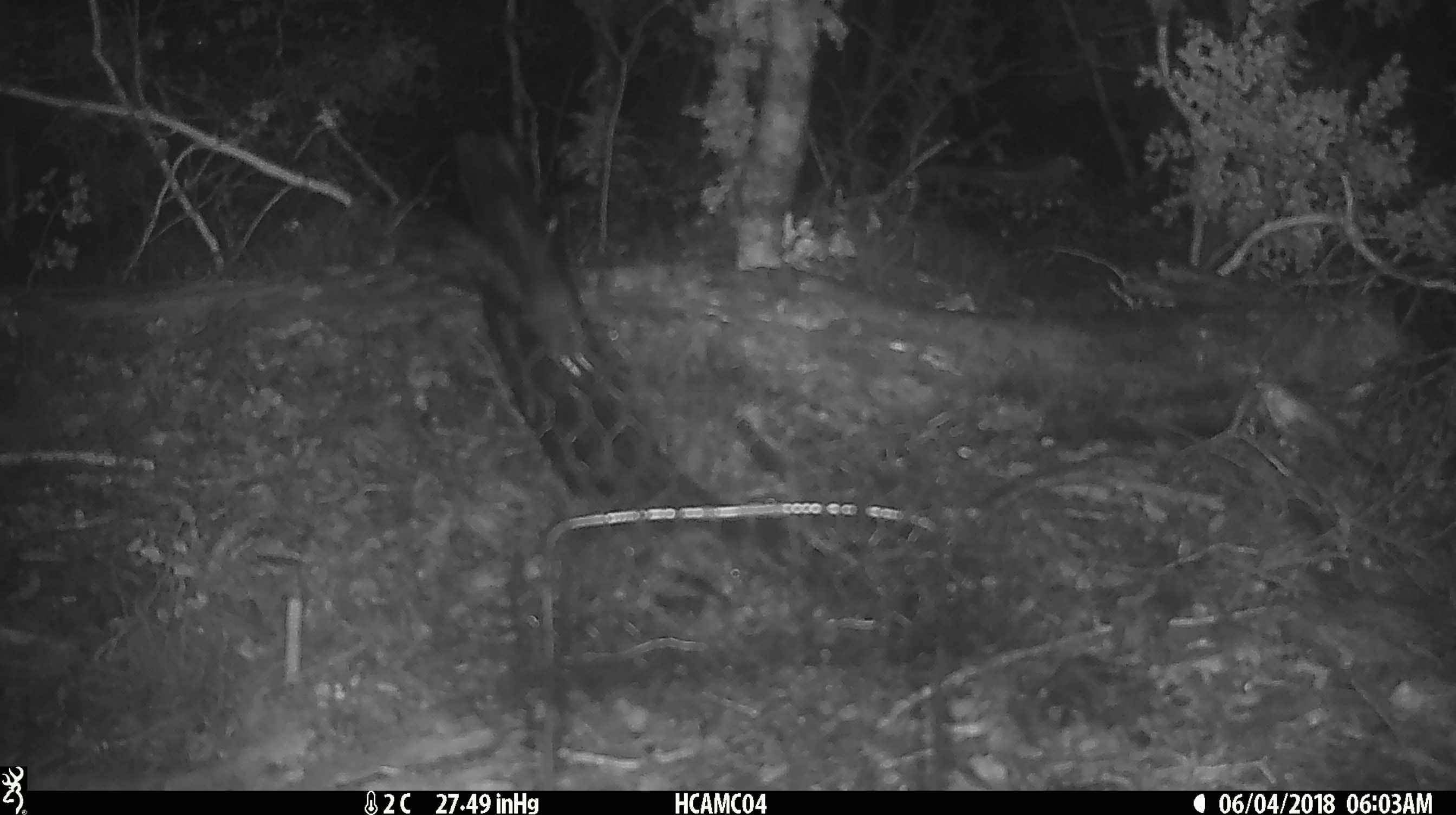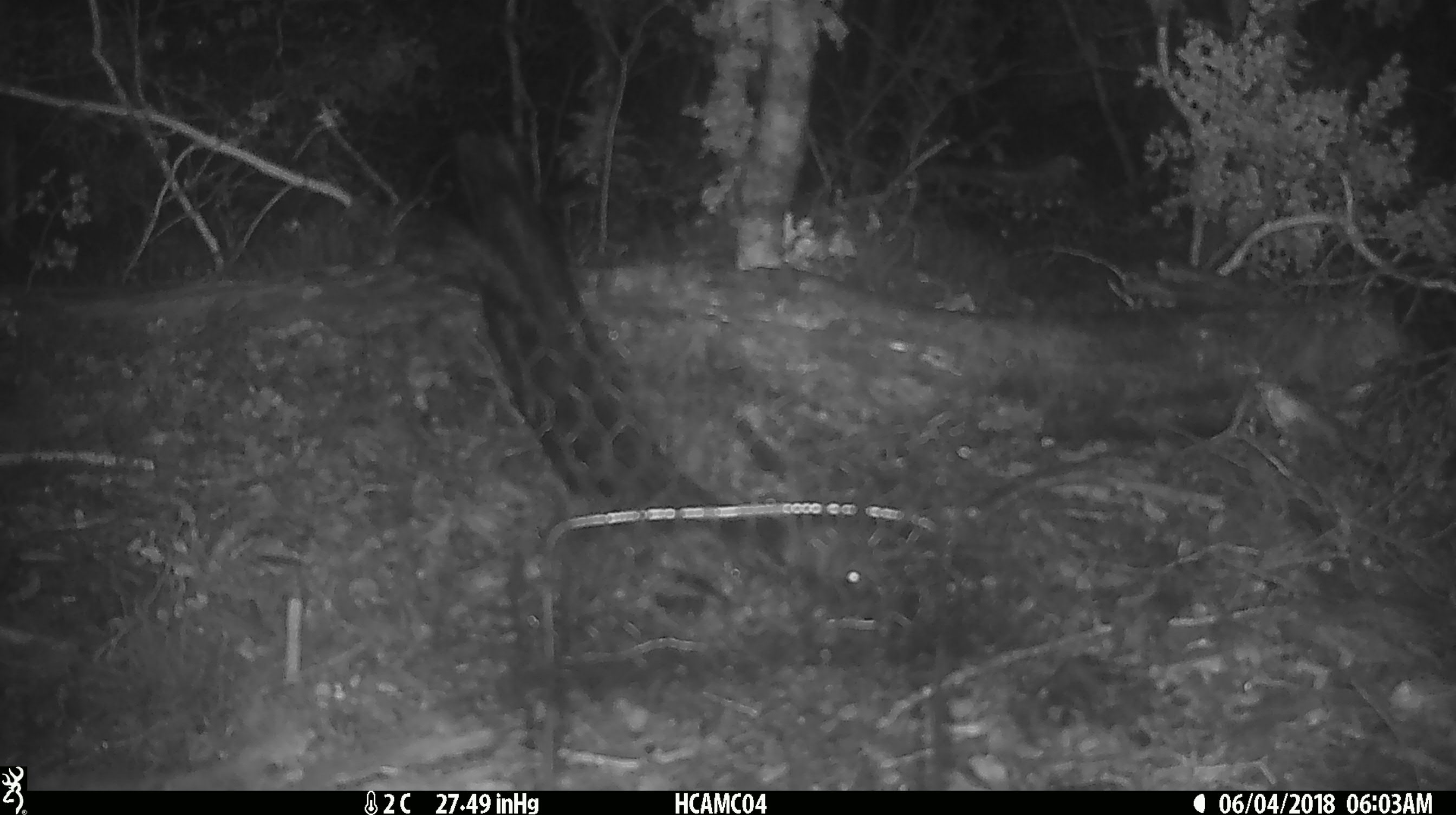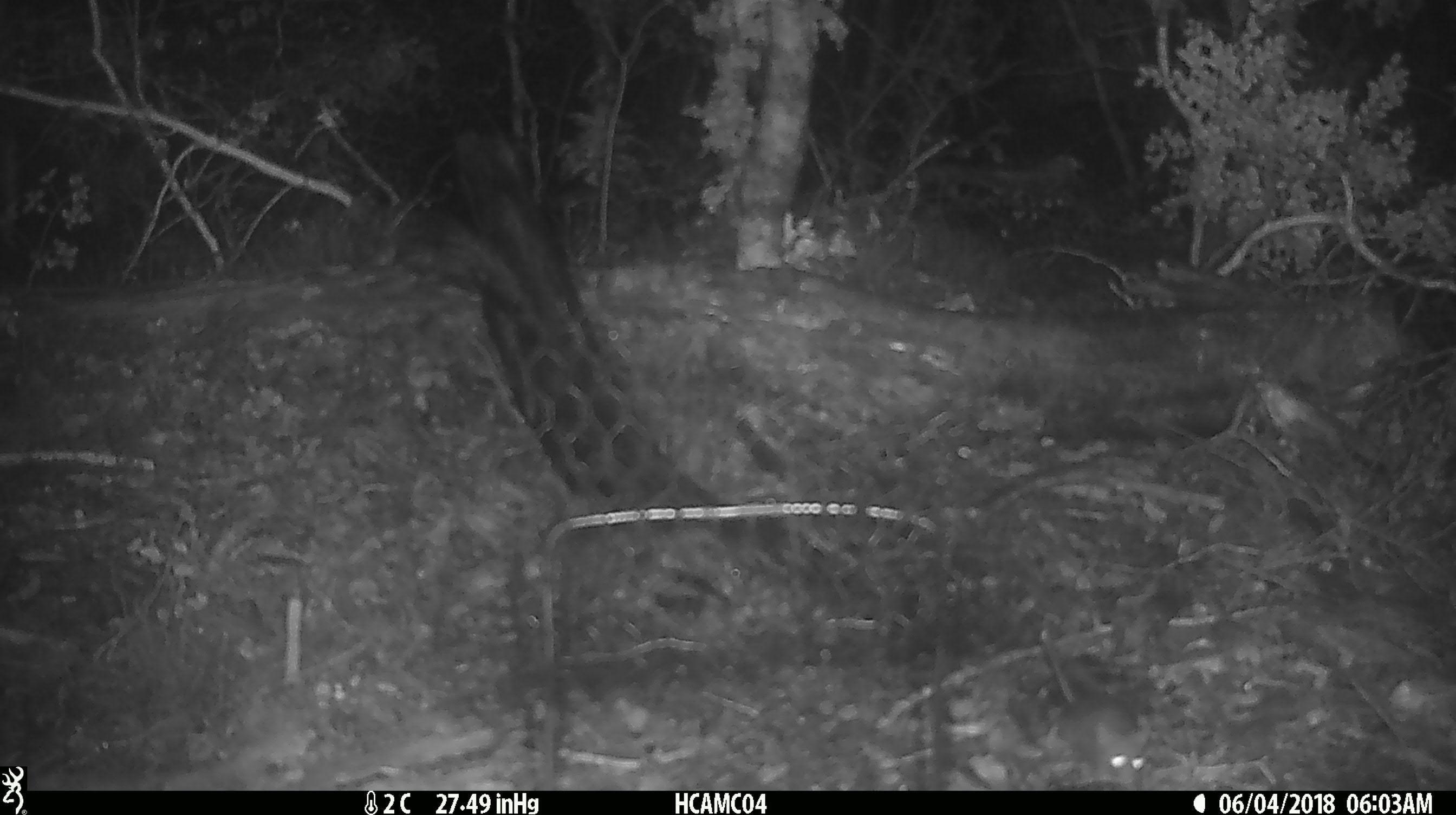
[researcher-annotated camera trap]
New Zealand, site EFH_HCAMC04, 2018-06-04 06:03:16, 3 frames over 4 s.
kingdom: Animalia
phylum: Chordata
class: Mammalia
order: Rodentia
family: Muridae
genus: Mus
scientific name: Mus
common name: mouse